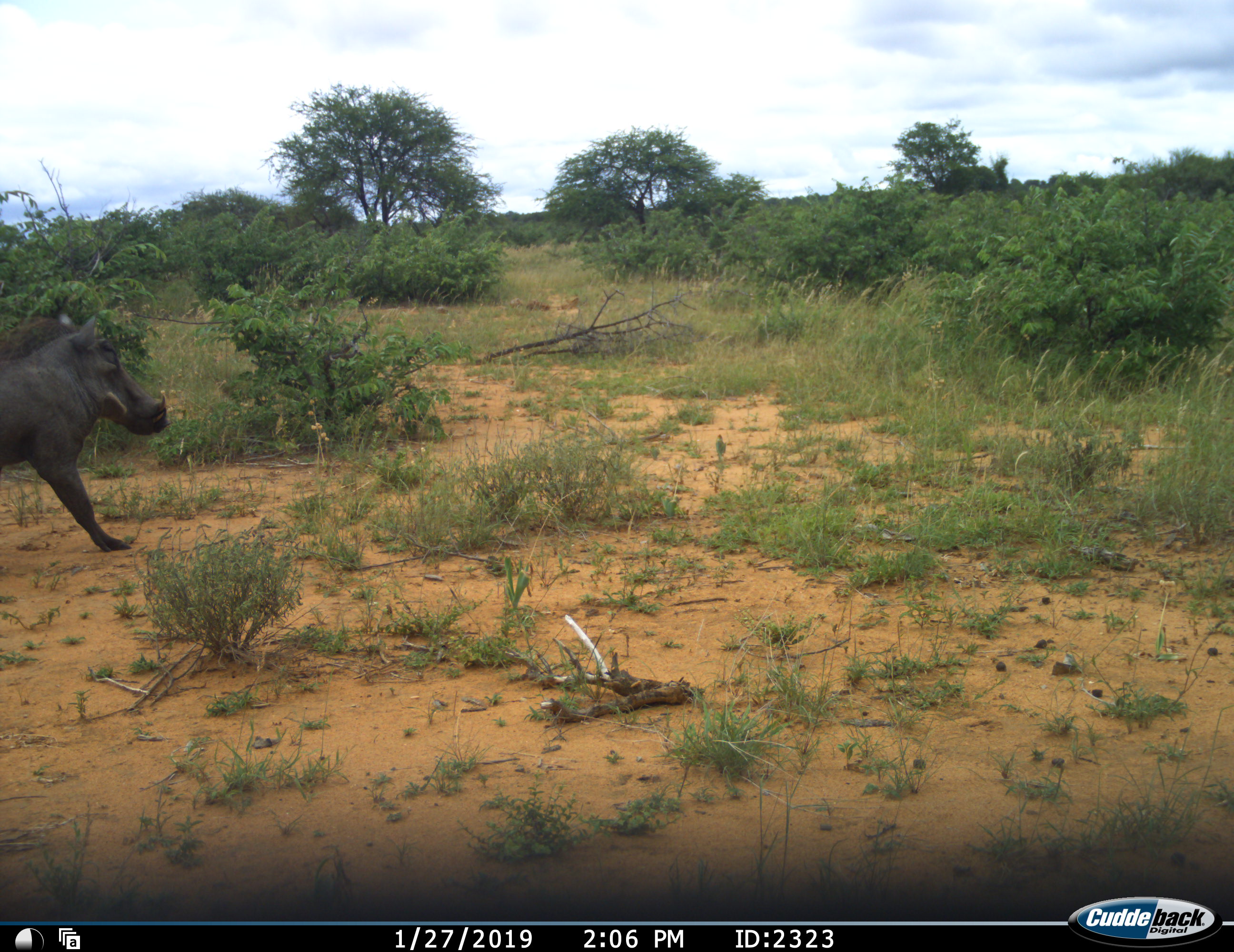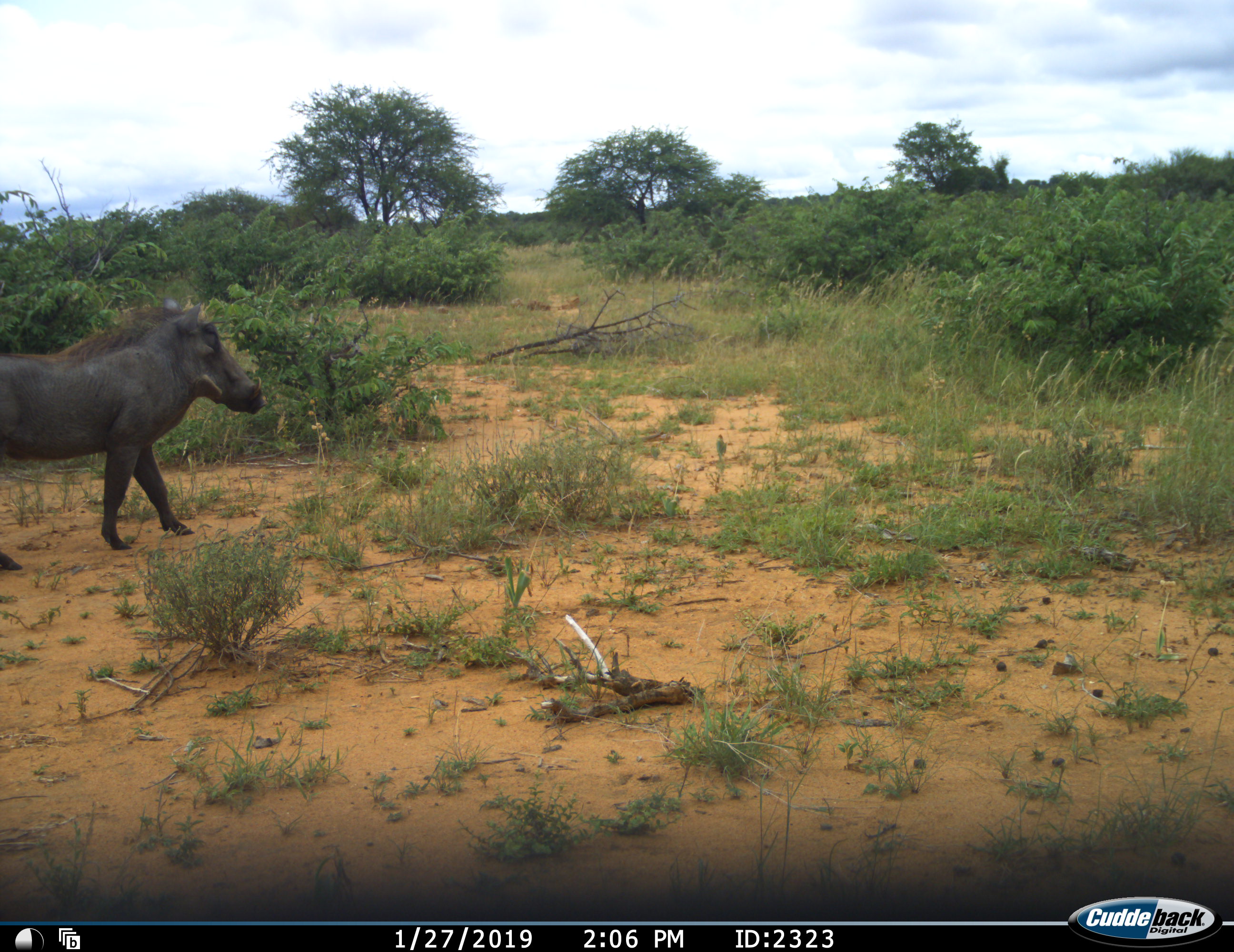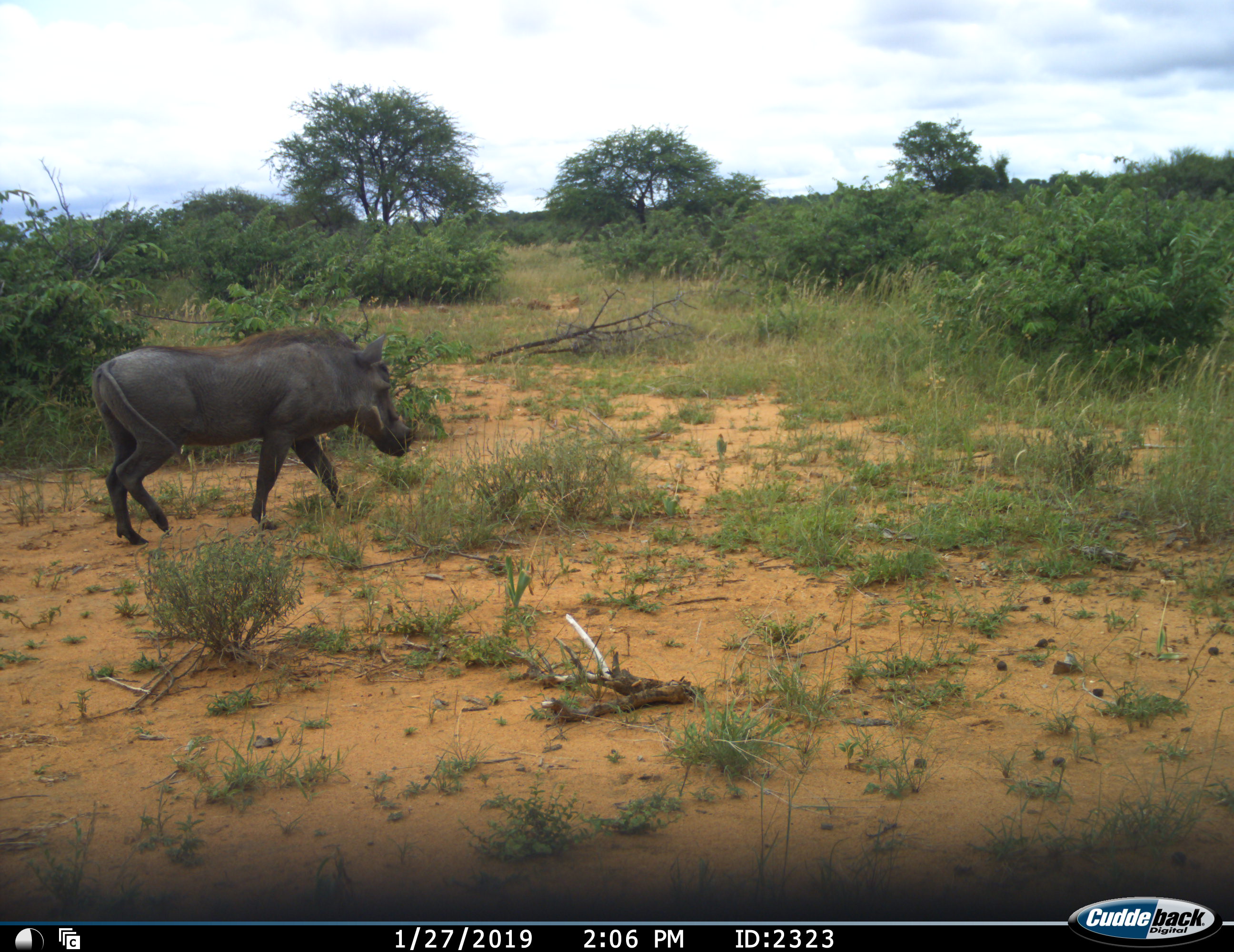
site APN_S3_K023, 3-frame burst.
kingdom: Animalia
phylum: Chordata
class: Mammalia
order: Artiodactyla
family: Suidae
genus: Phacochoerus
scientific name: Phacochoerus africanus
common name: warthog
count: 1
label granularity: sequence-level